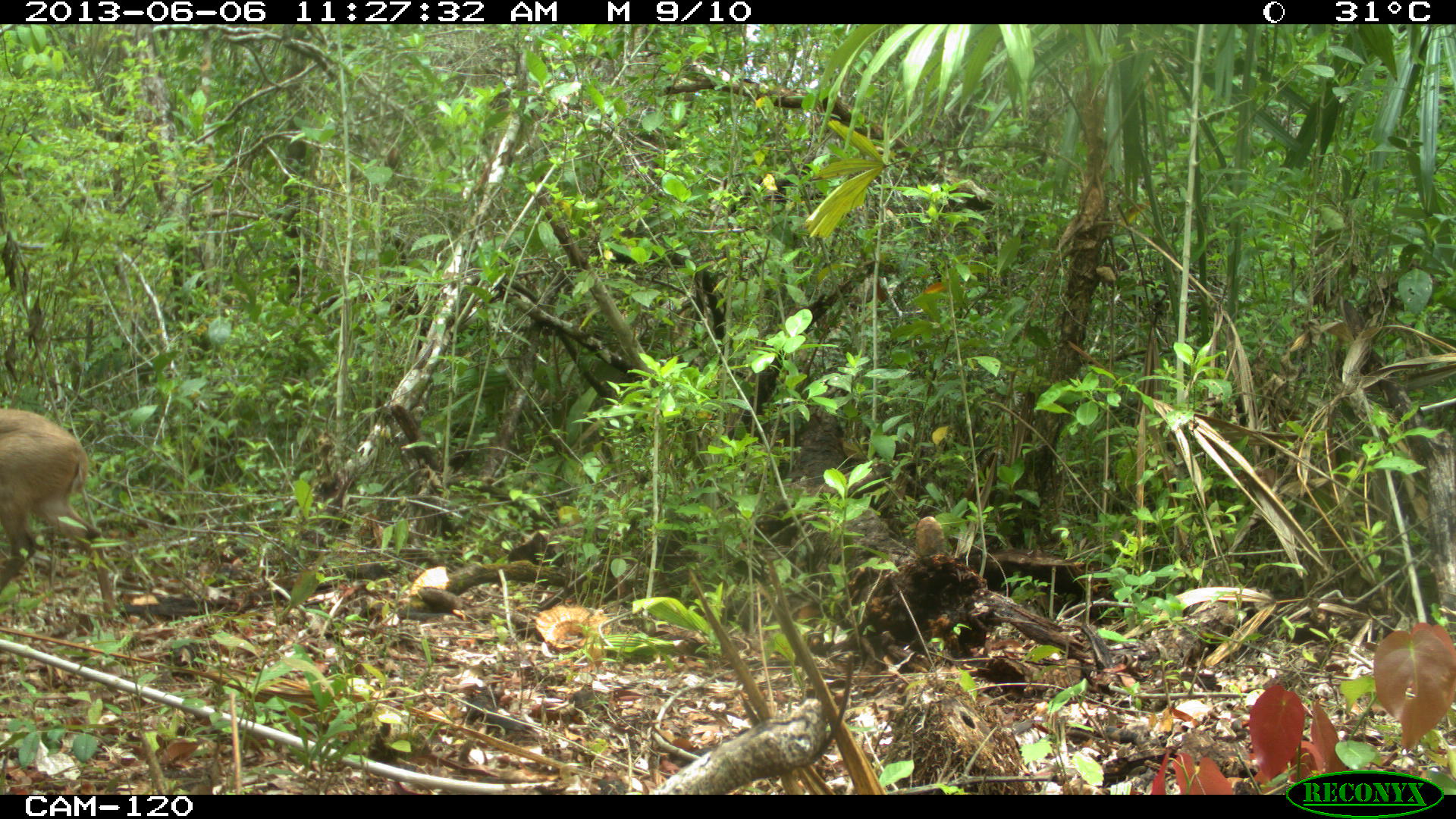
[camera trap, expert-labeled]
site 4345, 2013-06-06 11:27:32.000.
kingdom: Animalia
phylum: Chordata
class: Mammalia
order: Artiodactyla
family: Cervidae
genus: Odocoileus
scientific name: Odocoileus pandora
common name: yucatán brown brocket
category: mazama pandora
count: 1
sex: female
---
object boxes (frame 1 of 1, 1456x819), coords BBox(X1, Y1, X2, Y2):
mazama pandora: BBox(0, 401, 119, 624)